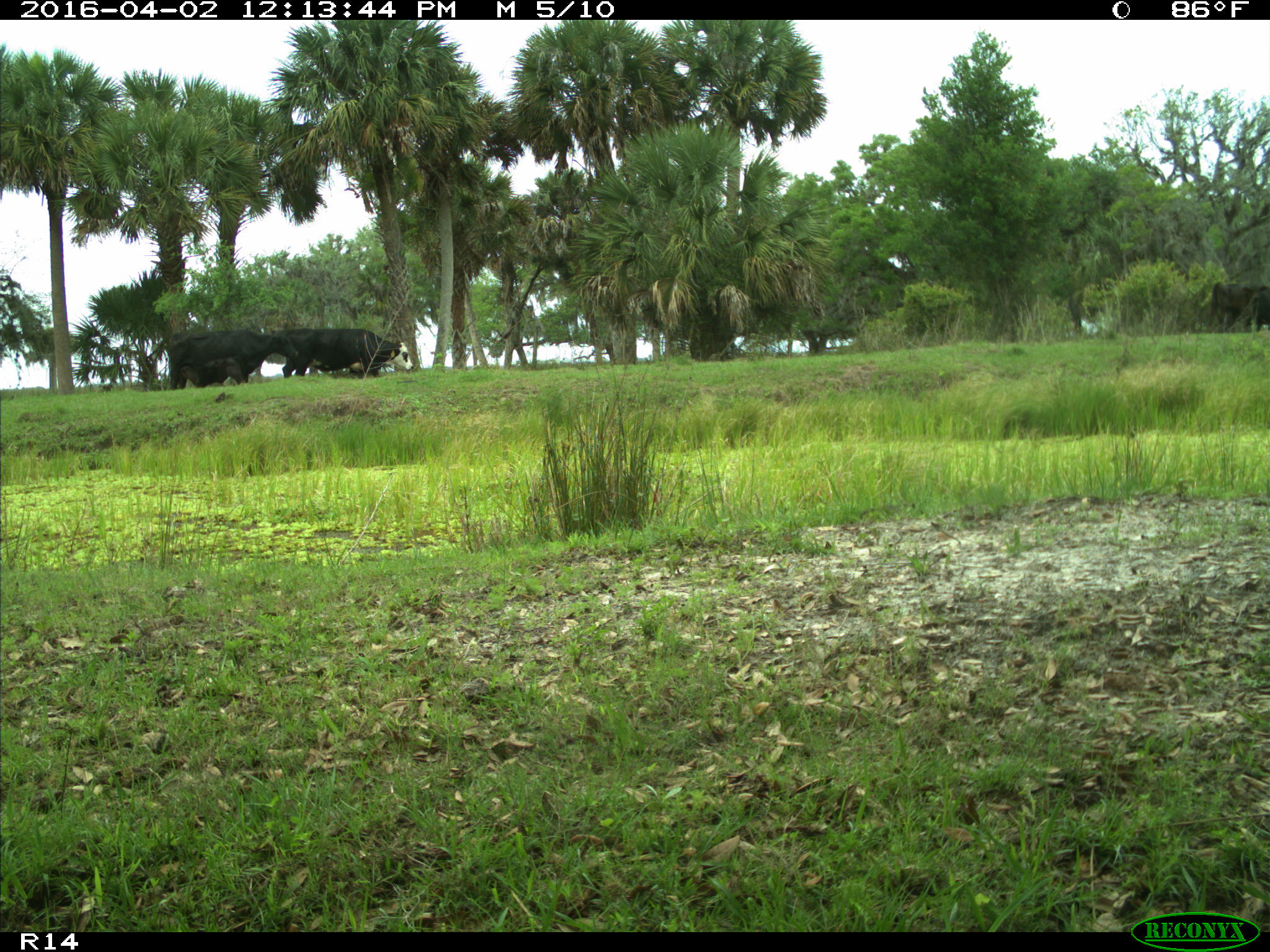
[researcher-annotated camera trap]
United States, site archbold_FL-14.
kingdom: Animalia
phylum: Chordata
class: Mammalia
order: Artiodactyla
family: Bovidae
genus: Bos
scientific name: Bos taurus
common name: domestic cow